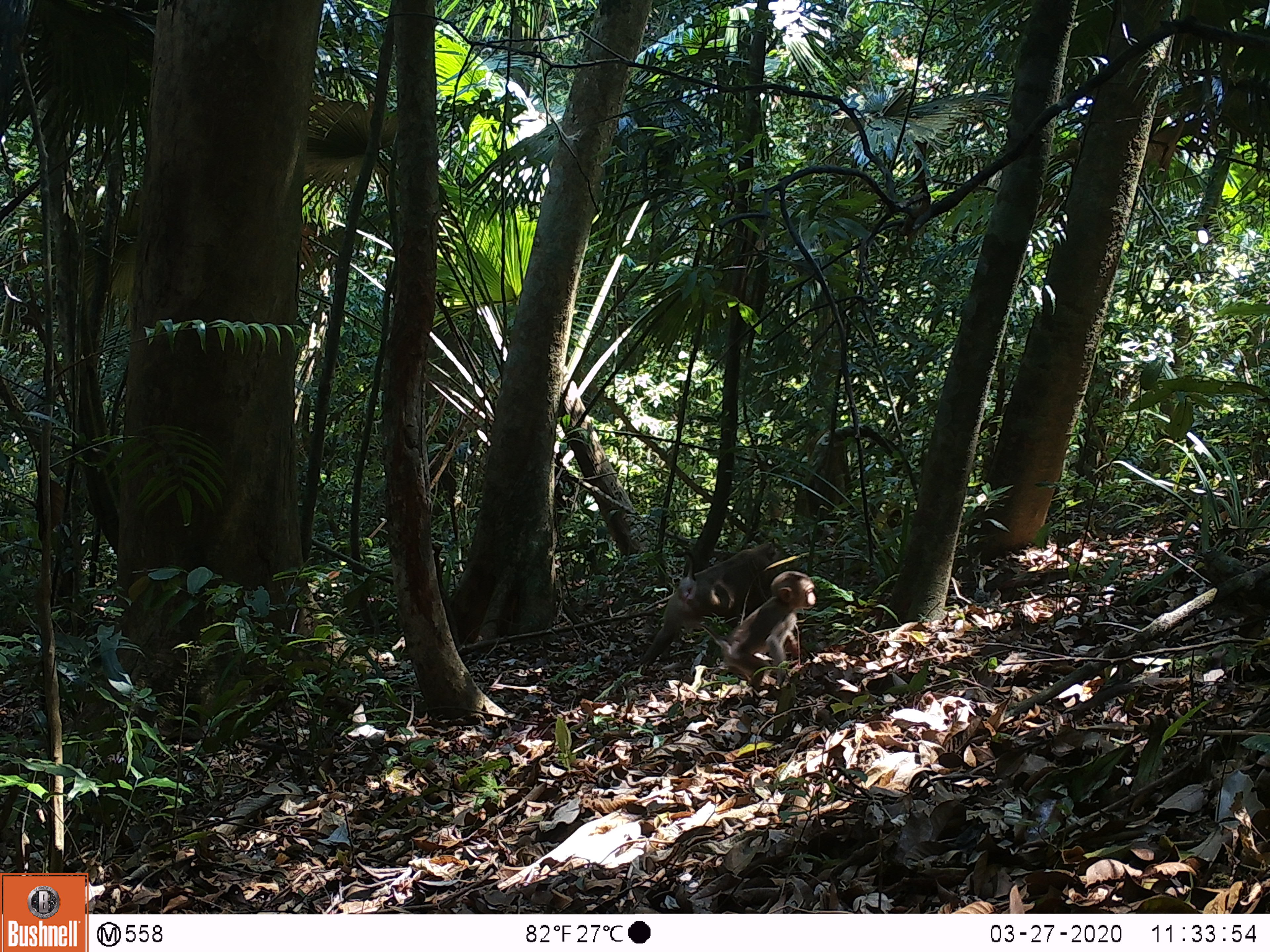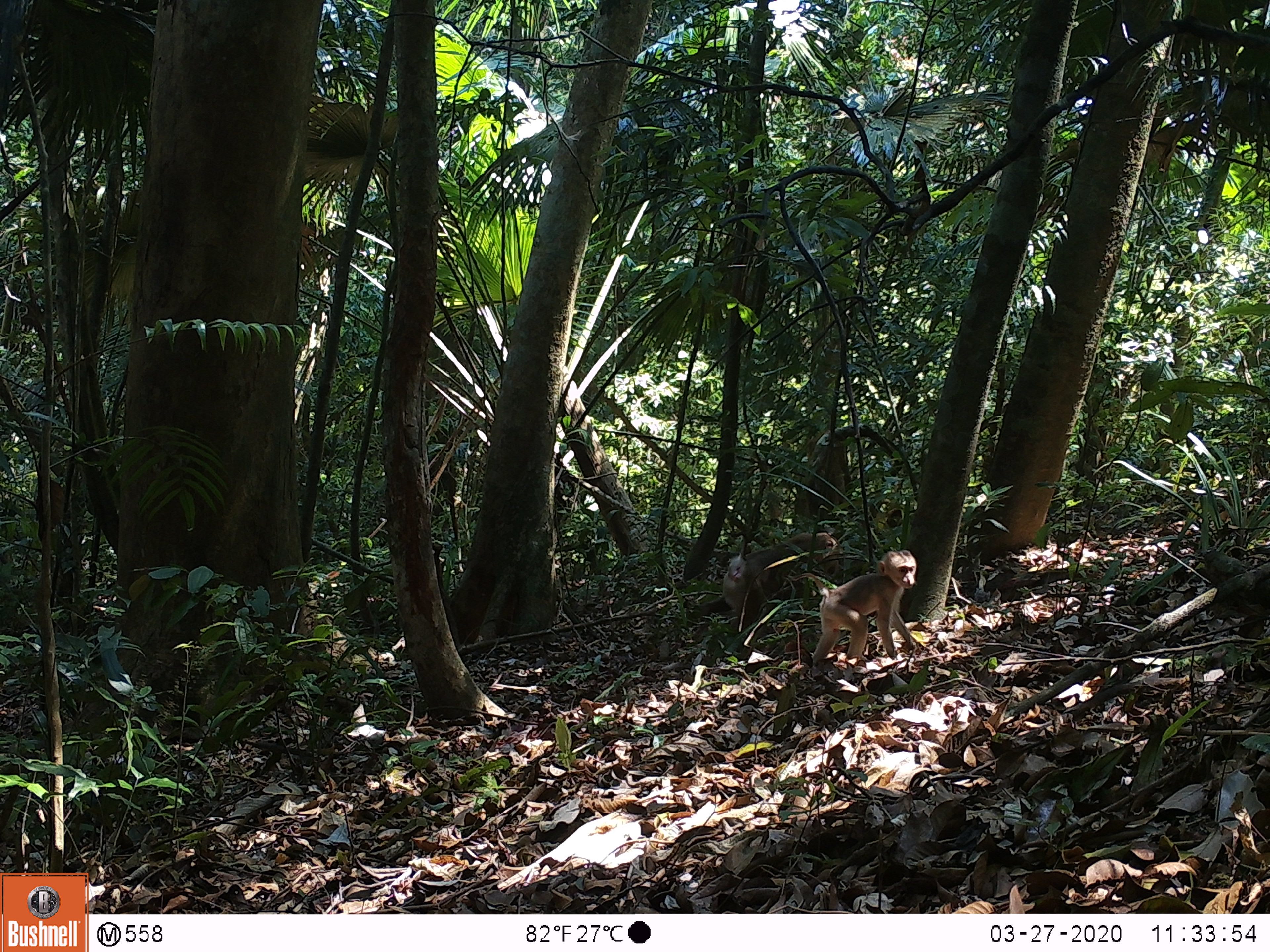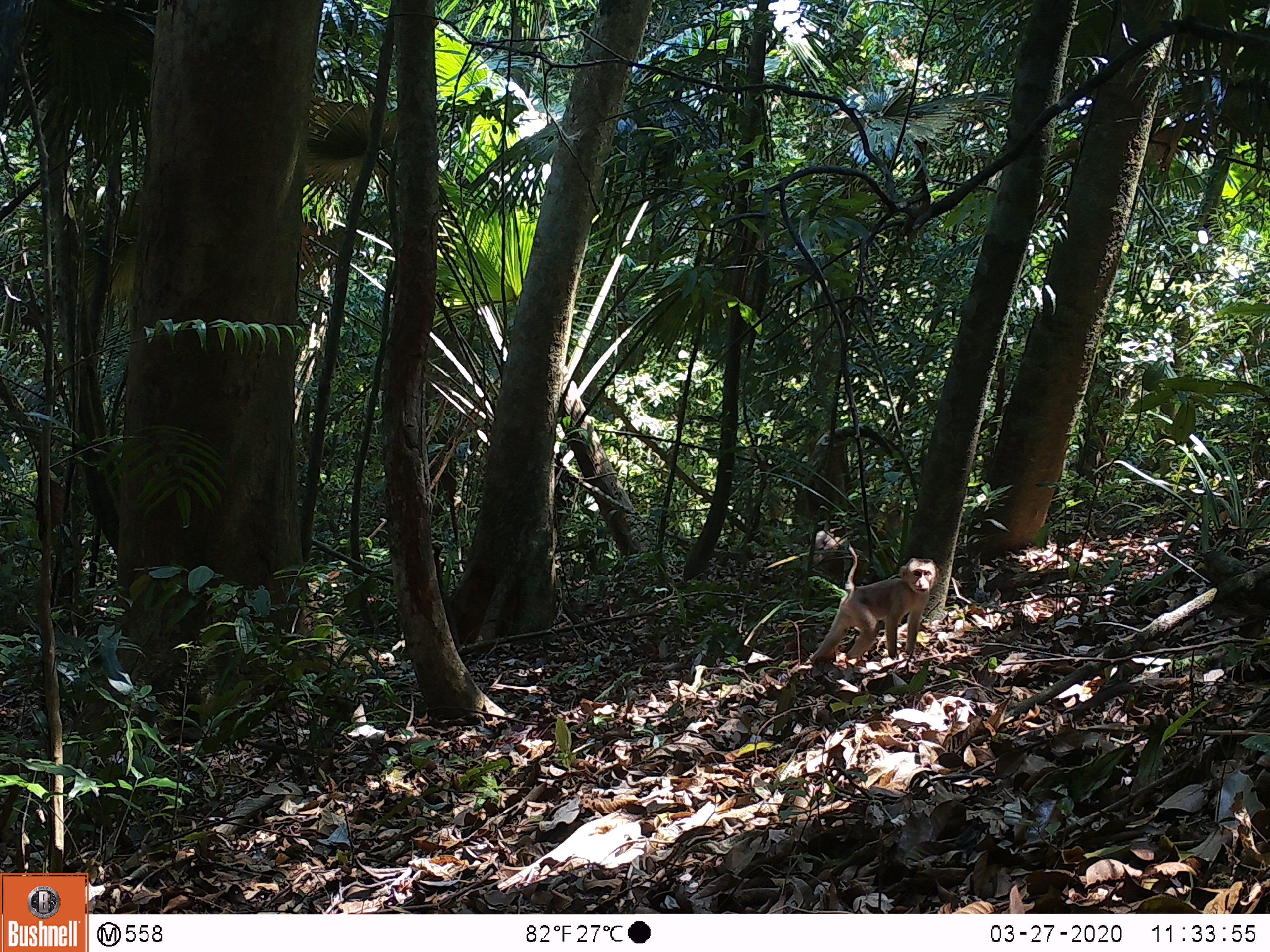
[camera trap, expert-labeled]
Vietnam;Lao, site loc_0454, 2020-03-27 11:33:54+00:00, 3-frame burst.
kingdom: Animalia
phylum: Chordata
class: Mammalia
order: Primates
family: Cercopithecidae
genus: Macaca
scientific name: Macaca nemestrina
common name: pig-tailed macaque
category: pig tailed macaque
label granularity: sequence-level